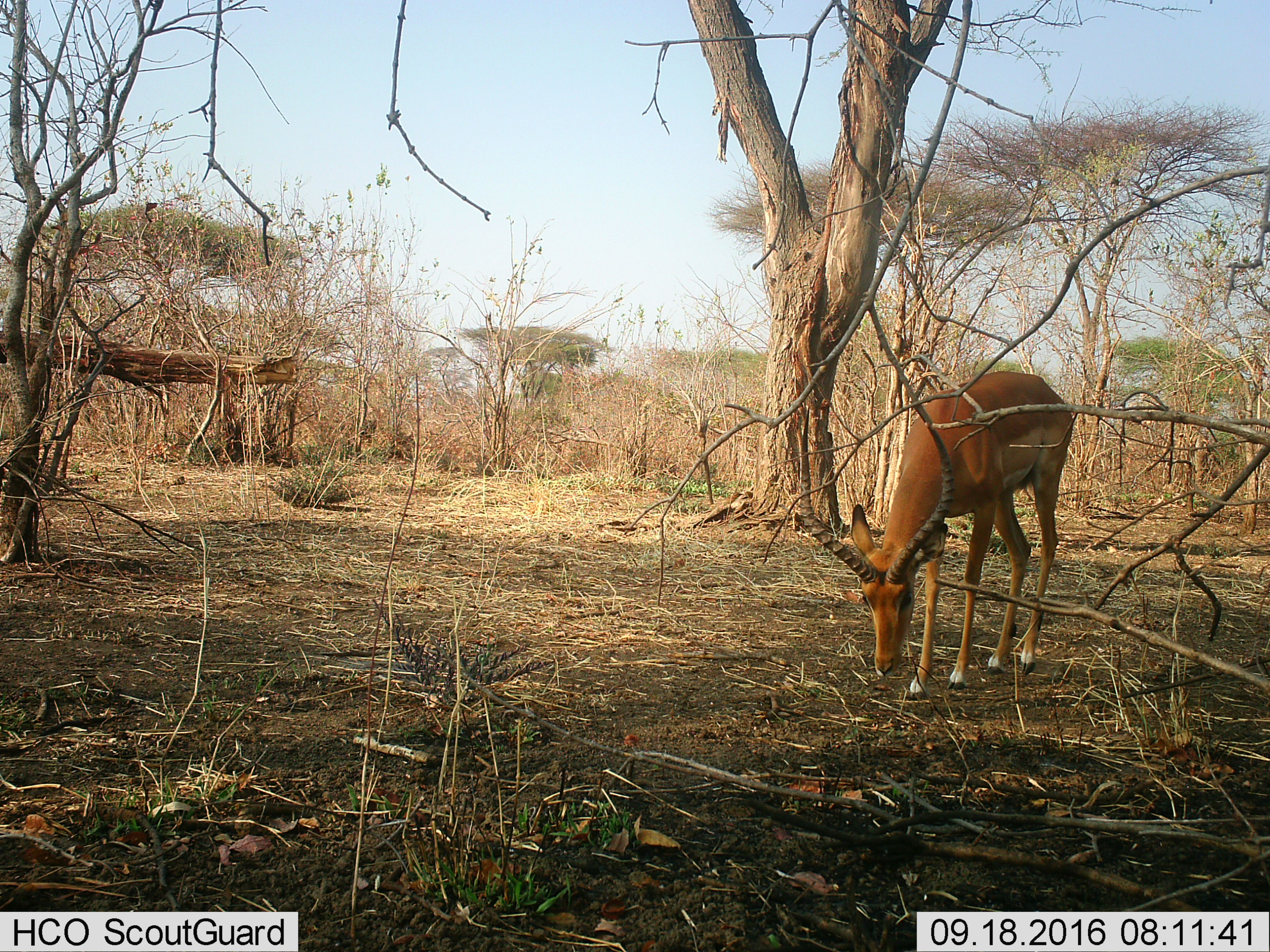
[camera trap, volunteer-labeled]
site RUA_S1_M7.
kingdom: Animalia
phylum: Chordata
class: Mammalia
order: Artiodactyla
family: Bovidae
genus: Aepyceros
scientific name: Aepyceros melampus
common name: impala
Impala (Aepyceros melampus), count 1. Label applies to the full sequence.